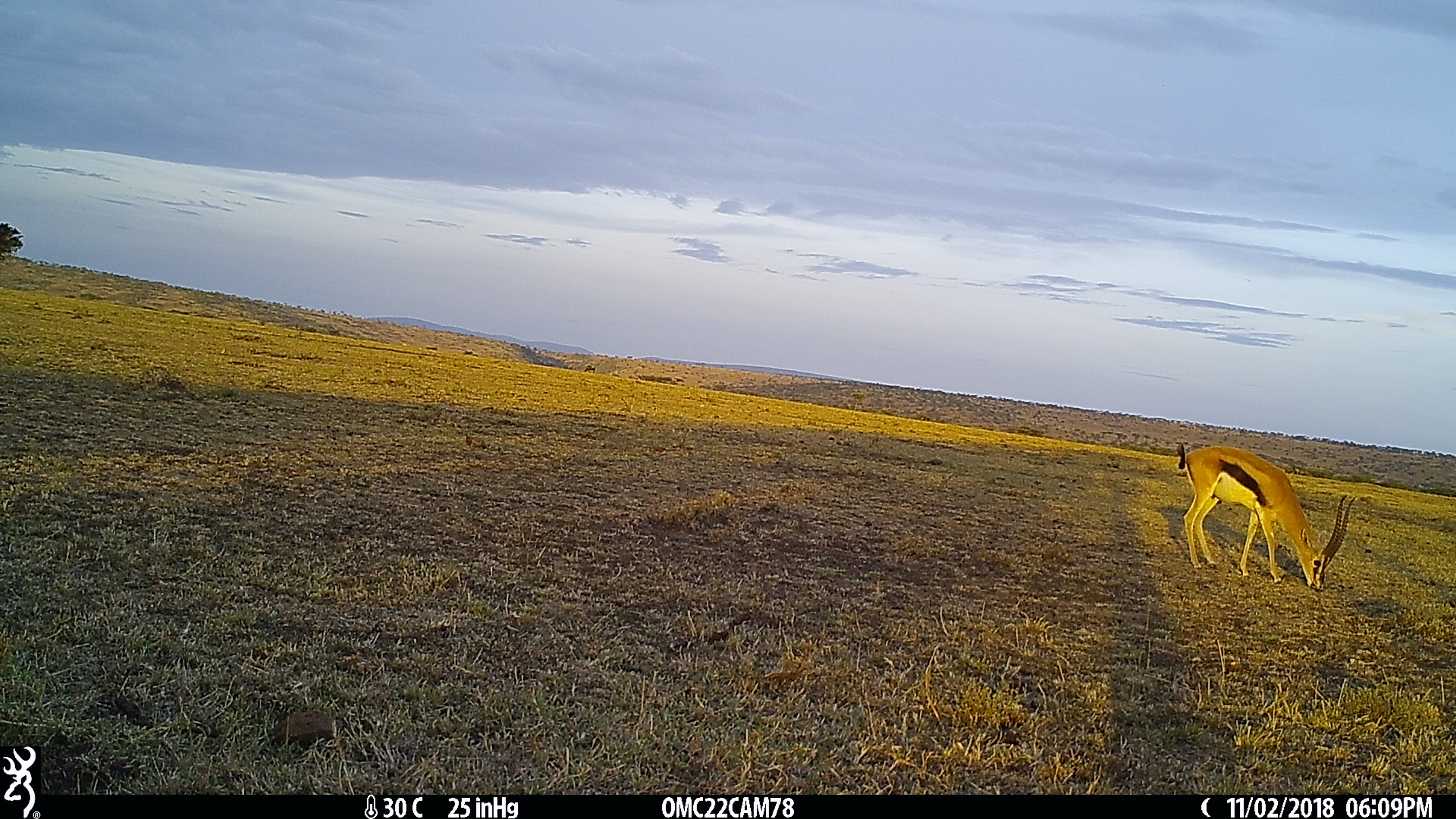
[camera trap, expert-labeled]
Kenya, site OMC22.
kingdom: Animalia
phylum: Chordata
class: Mammalia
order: Artiodactyla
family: Bovidae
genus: Eudorcas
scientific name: Eudorcas thomsonii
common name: thomon's gazelle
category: gazelle thomsons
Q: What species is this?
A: Gazelle thomsons (thomon's gazelle) (Eudorcas thomsonii).